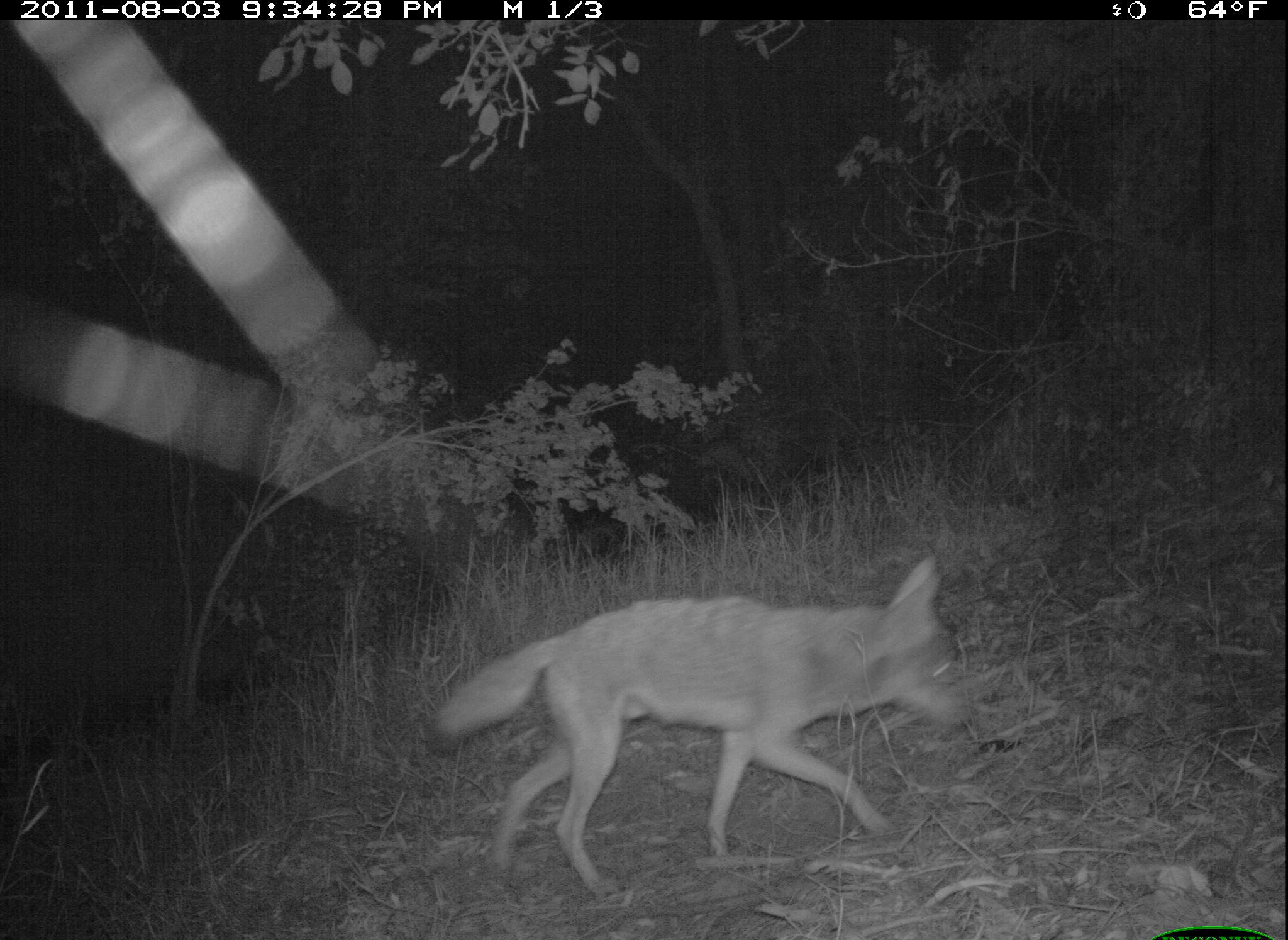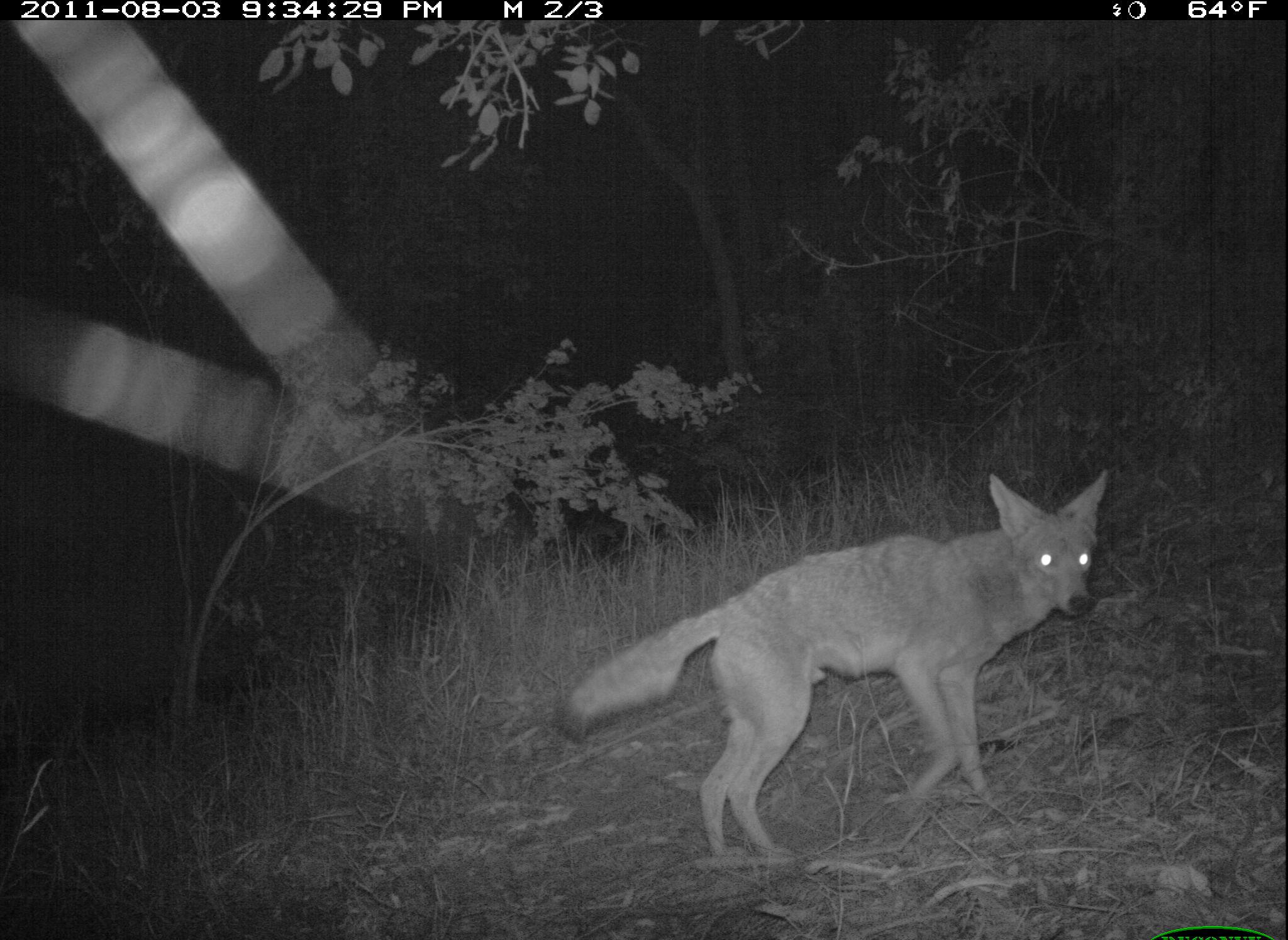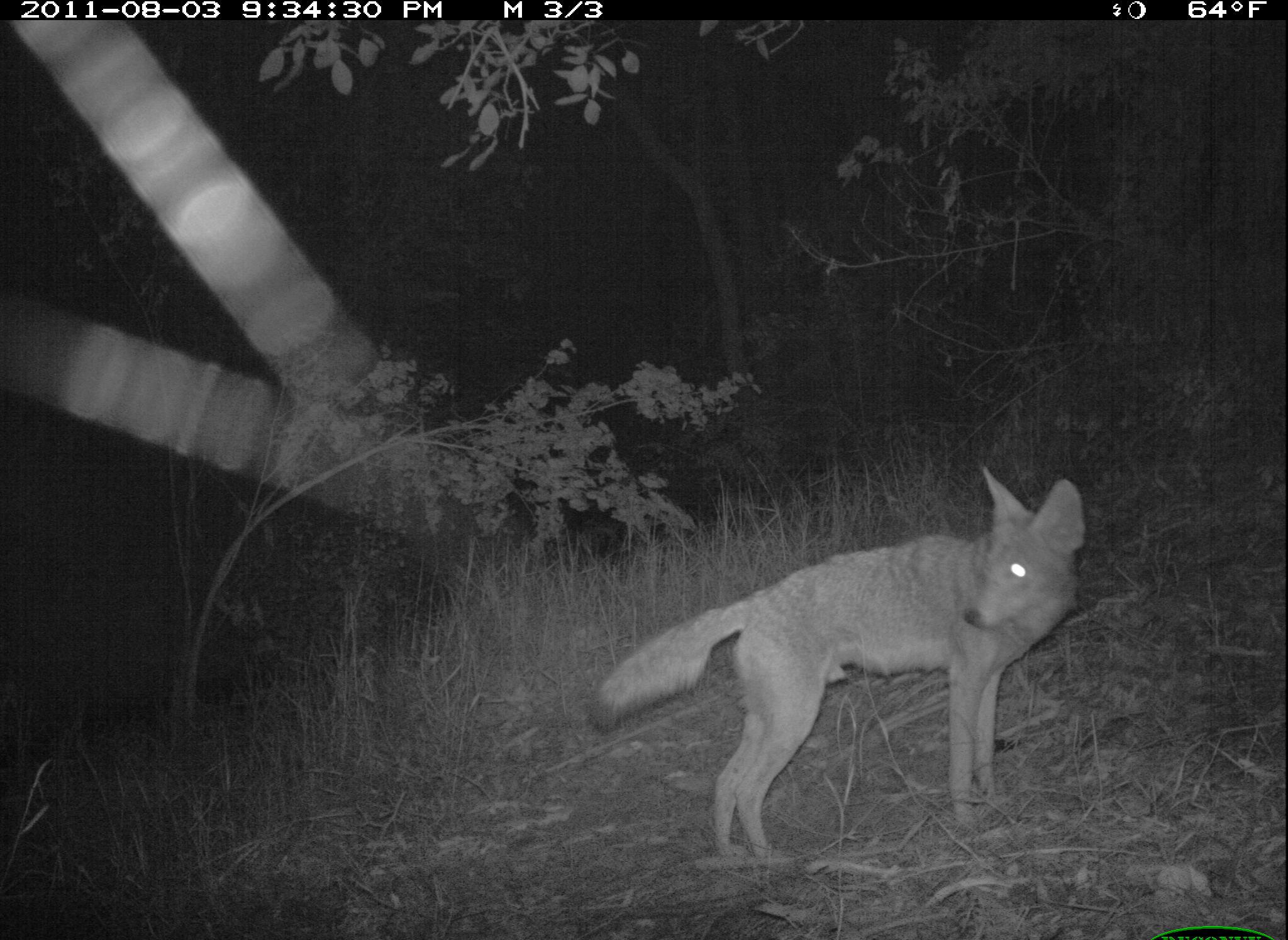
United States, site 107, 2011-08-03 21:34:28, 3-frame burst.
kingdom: Animalia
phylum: Chordata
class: Mammalia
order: Carnivora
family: Canidae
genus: Canis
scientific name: Canis latrans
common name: coyote